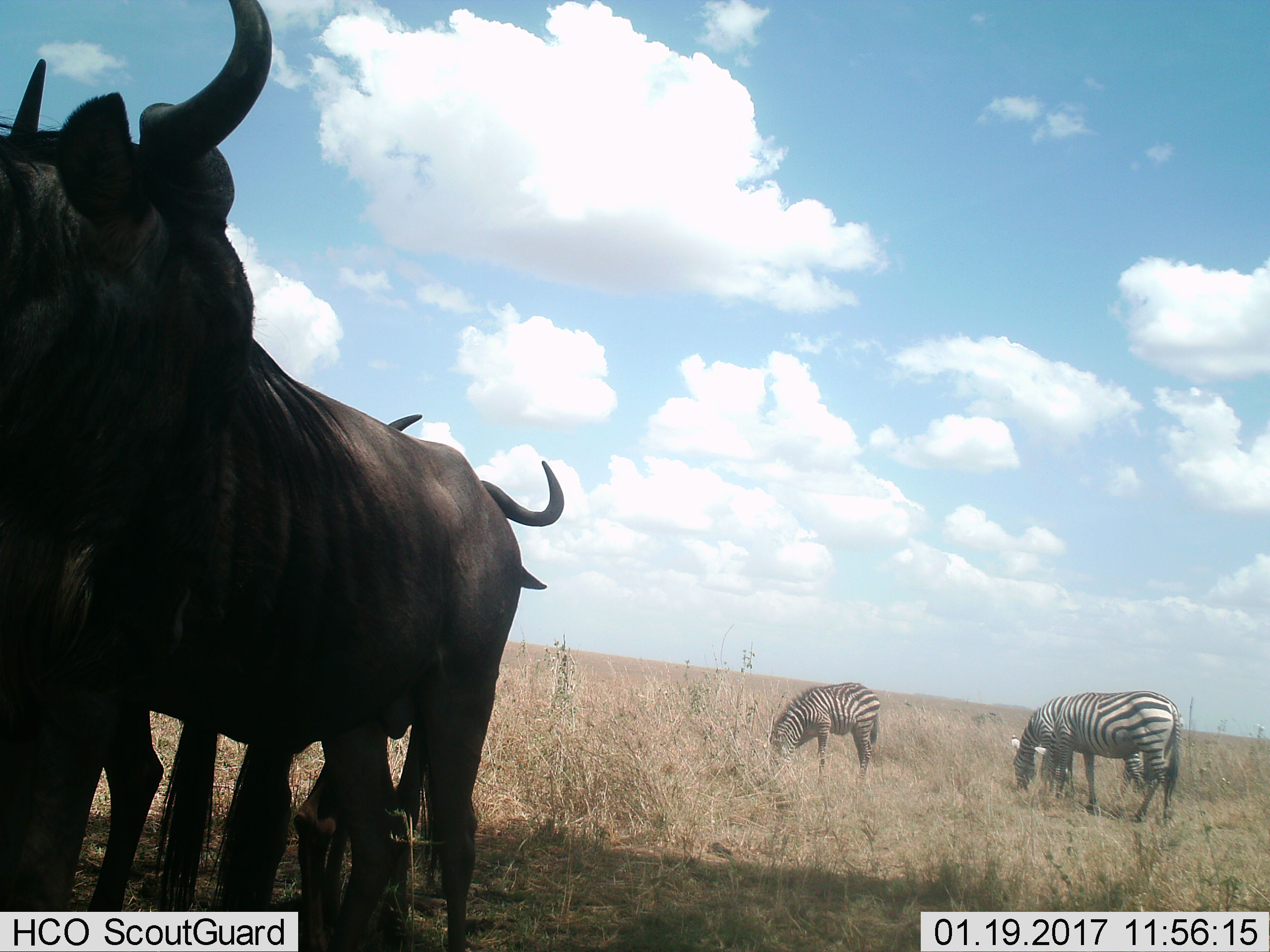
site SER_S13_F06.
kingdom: Animalia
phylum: Chordata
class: Mammalia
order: Artiodactyla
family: Bovidae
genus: Connochaetes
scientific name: Connochaetes taurinus taurinus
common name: blue wildebeest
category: wildebeestblue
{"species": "wildebeestblue (blue wildebeest) (Connochaetes taurinus taurinus)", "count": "3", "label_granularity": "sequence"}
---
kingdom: Animalia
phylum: Chordata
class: Mammalia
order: Perissodactyla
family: Equidae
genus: Equus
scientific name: Equus quagga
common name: plains zebra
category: zebraplains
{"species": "zebraplains (plains zebra) (Equus quagga)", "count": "3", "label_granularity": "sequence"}